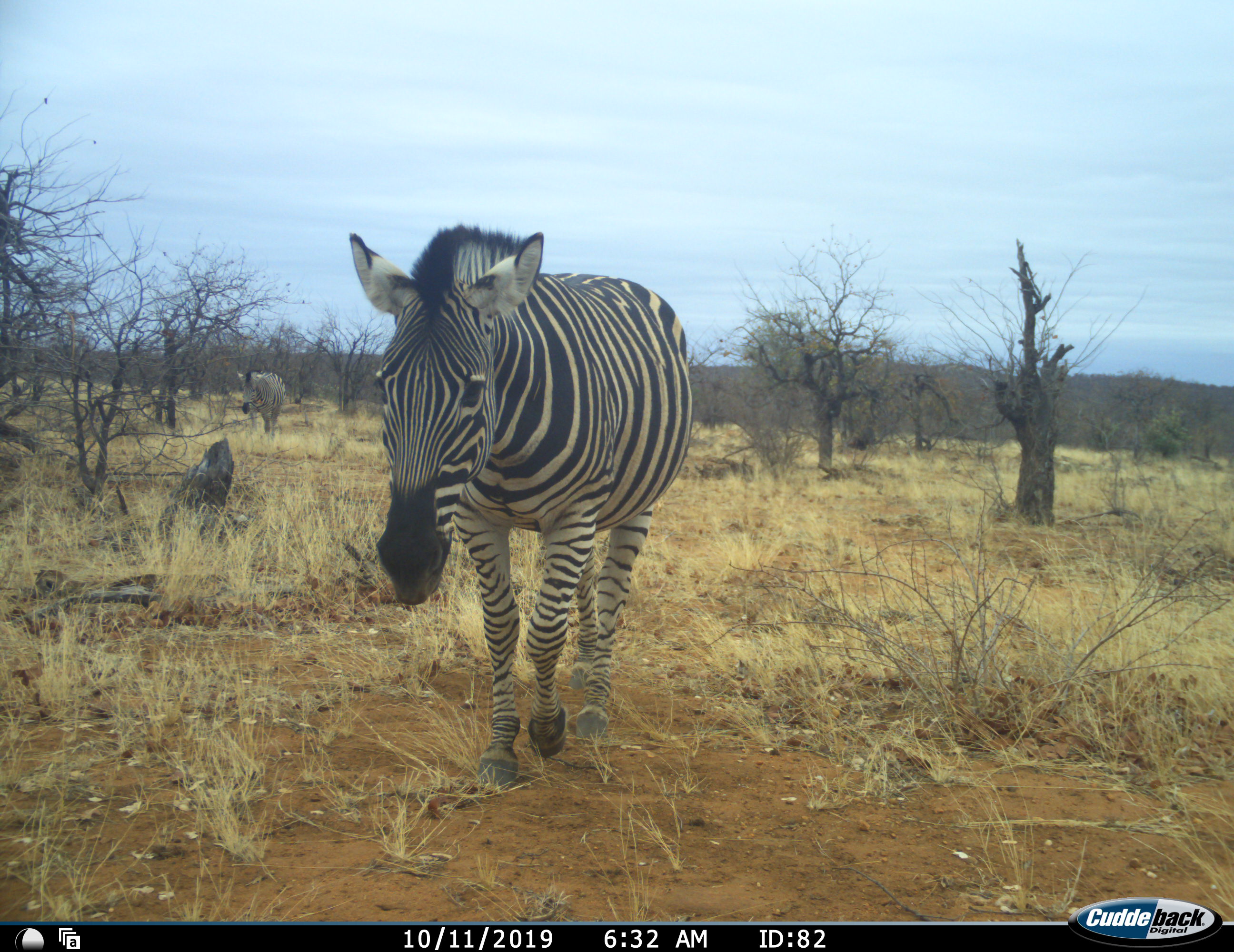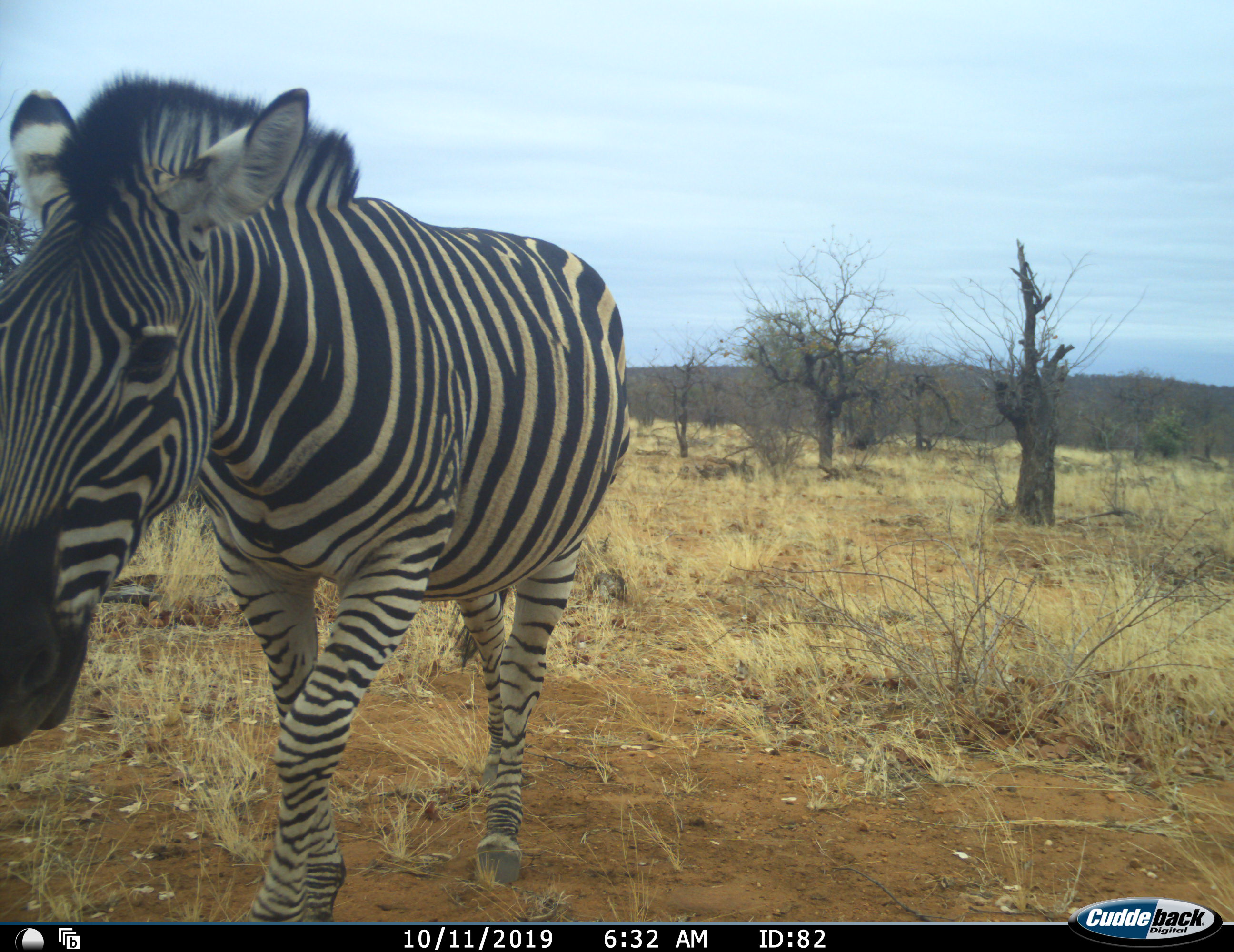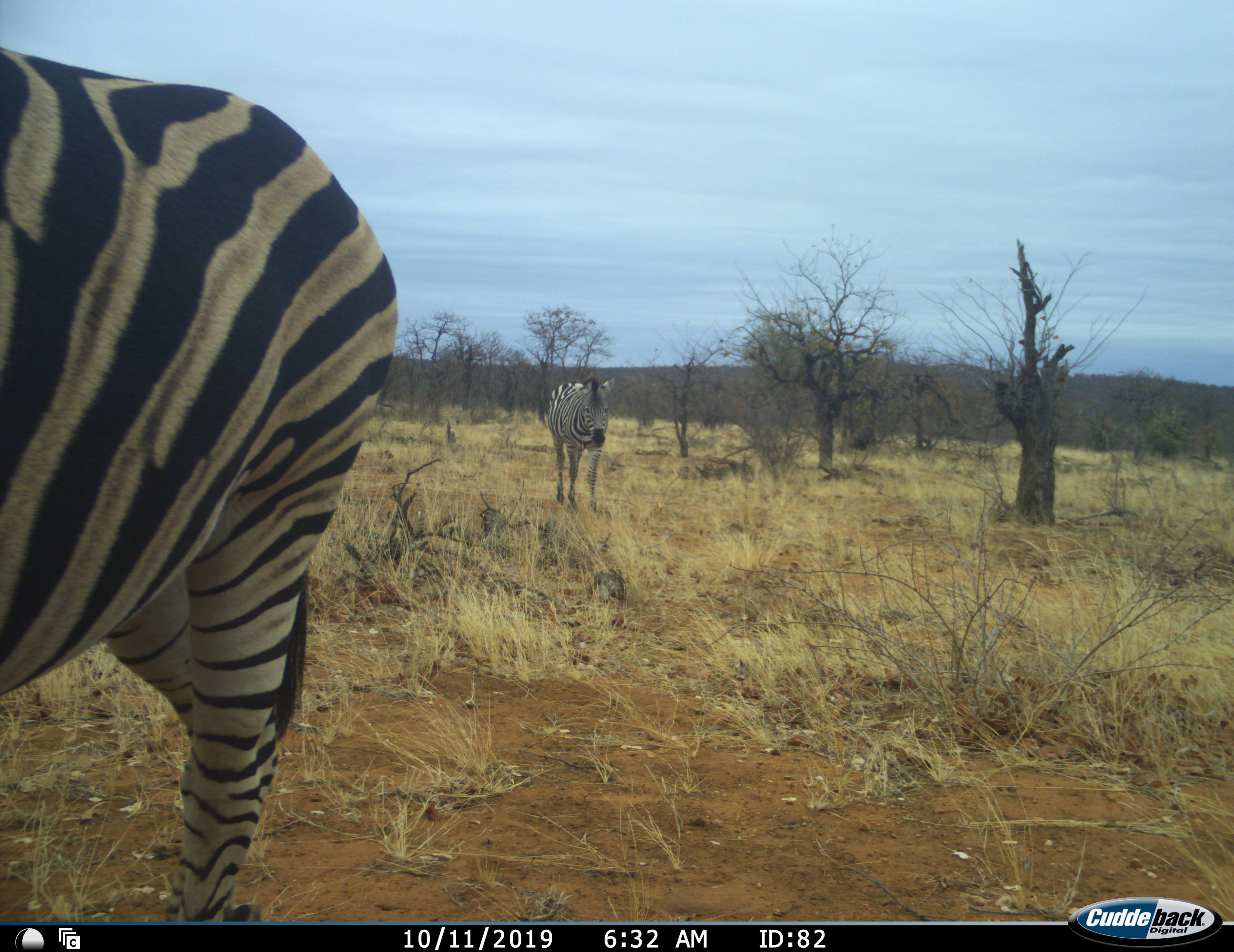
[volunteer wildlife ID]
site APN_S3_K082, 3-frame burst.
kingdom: Animalia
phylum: Chordata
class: Mammalia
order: Perissodactyla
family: Equidae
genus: Equus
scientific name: Equus quagga burchellii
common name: burchell's zebra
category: zebraburchells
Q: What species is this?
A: Zebraburchells (burchell's zebra) (Equus quagga burchellii).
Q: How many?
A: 3.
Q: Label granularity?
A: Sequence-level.